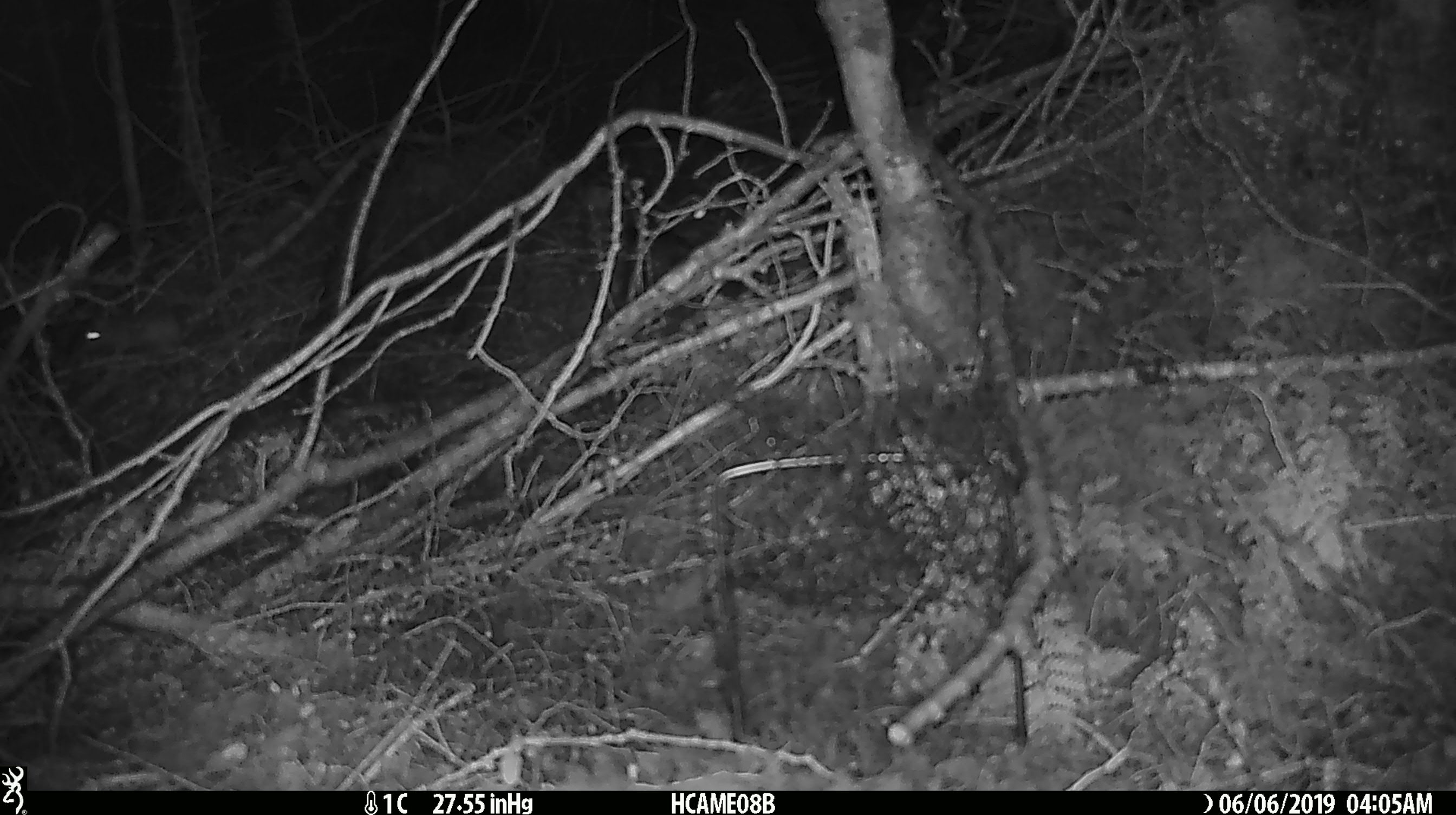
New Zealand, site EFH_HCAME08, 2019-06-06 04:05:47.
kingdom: Animalia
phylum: Chordata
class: Mammalia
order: Rodentia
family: Muridae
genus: Mus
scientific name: Mus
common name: mouse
Mouse (Mus).